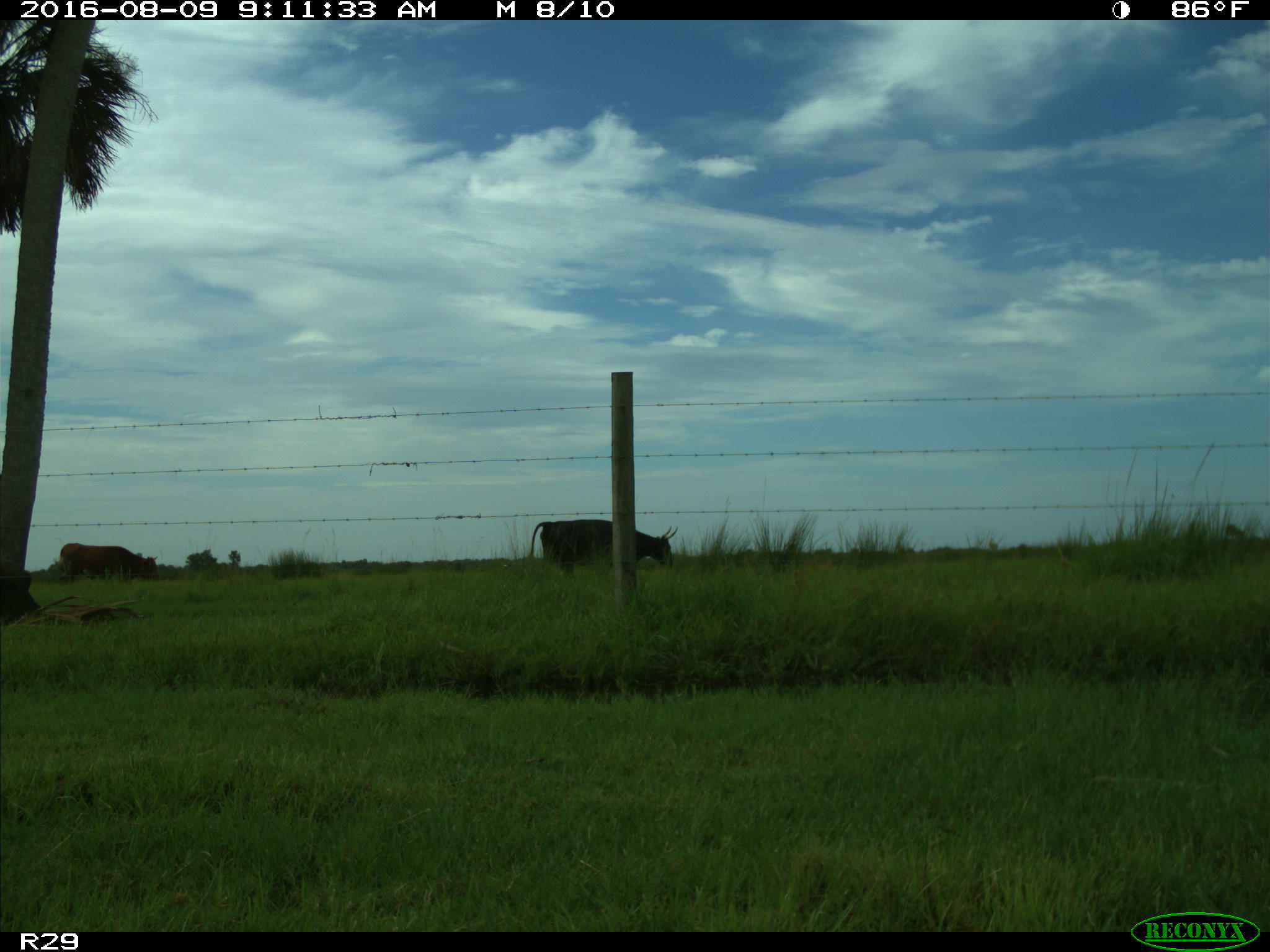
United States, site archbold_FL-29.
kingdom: Animalia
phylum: Chordata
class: Mammalia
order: Artiodactyla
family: Bovidae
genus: Bos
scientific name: Bos taurus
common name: domestic cow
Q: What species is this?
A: Bos taurus (domestic cow).